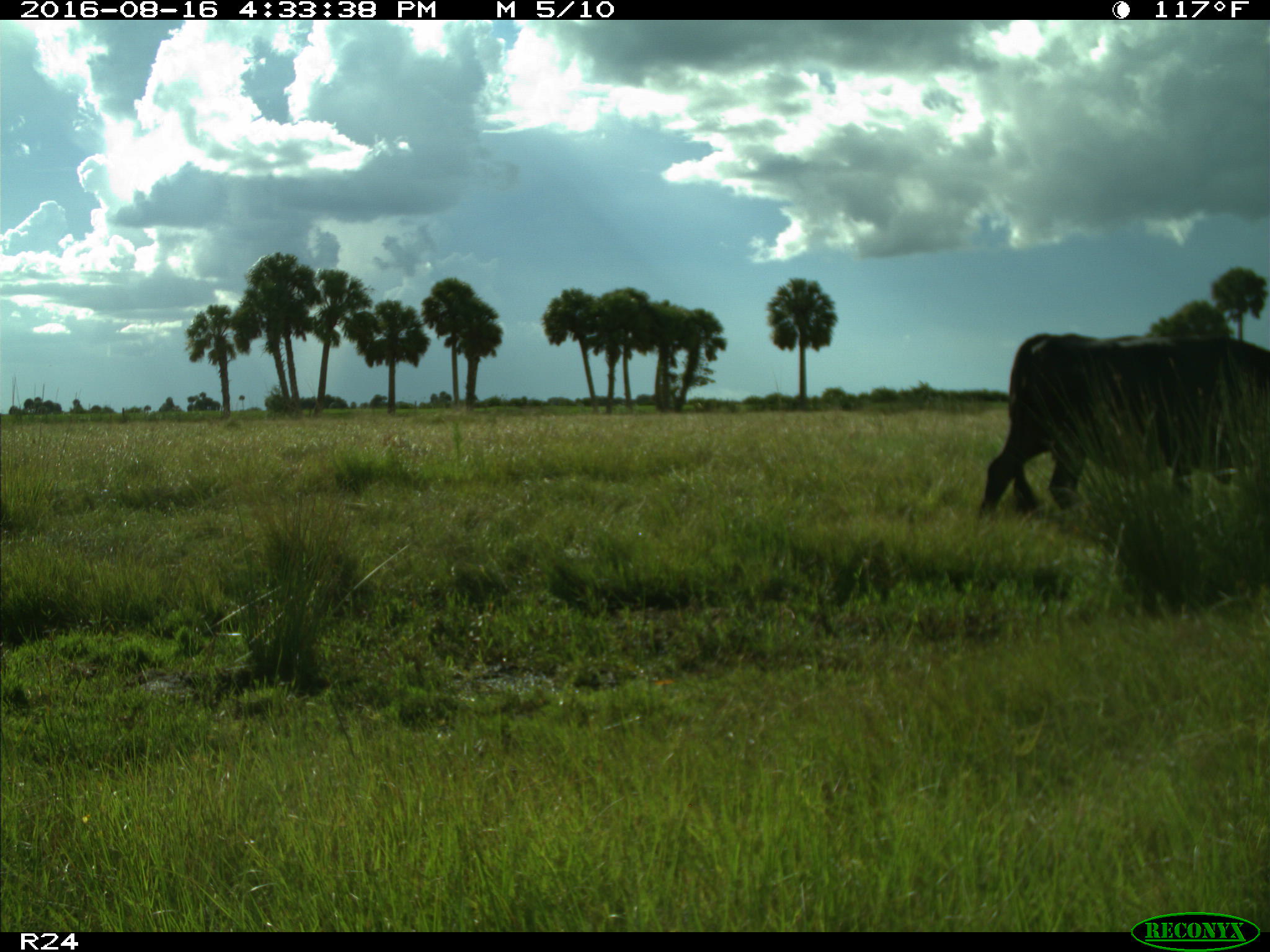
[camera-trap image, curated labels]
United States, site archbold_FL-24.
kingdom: Animalia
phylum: Chordata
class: Mammalia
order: Artiodactyla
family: Bovidae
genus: Bos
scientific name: Bos taurus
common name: domestic cow